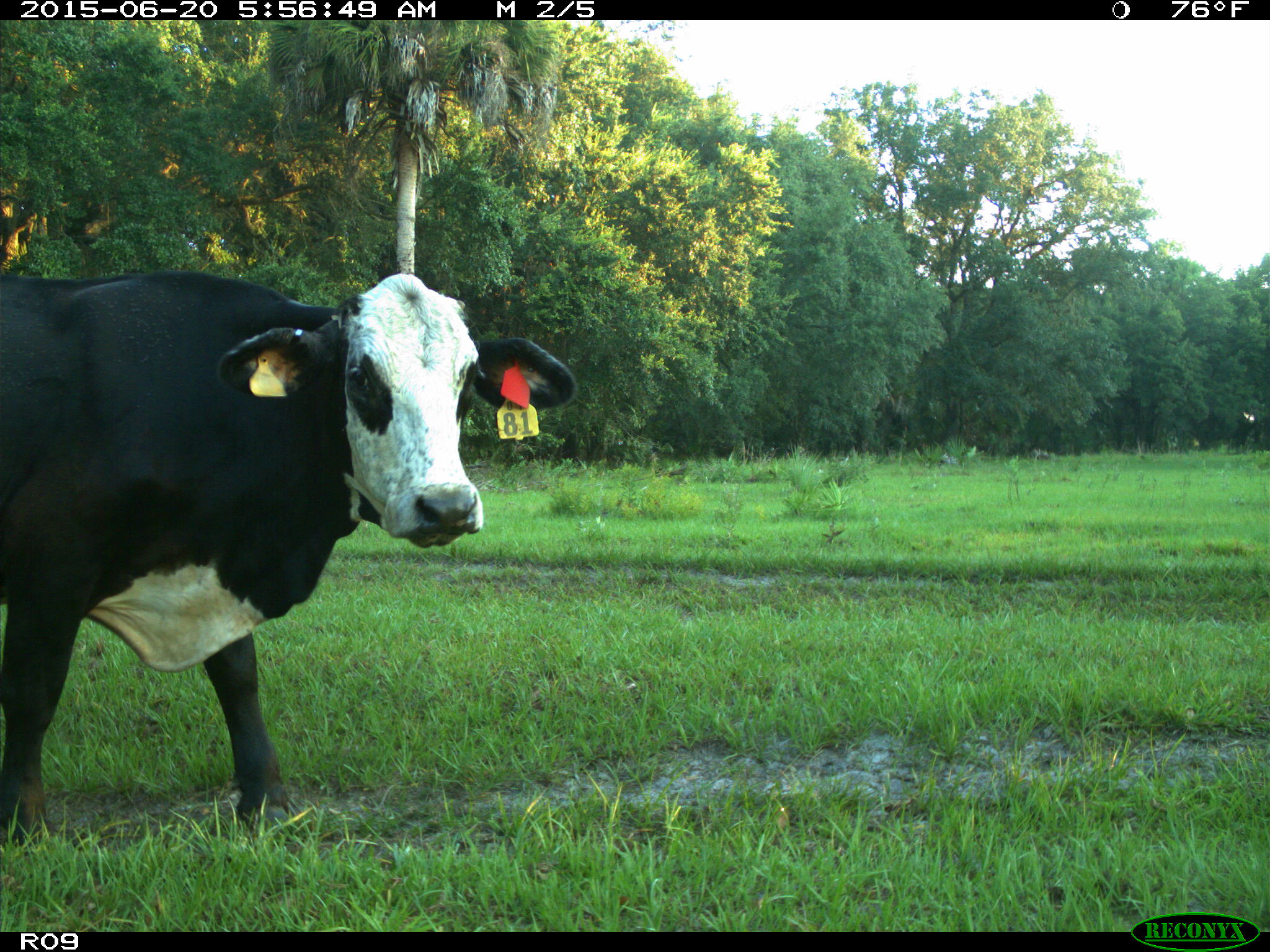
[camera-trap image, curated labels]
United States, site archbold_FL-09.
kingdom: Animalia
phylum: Chordata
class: Mammalia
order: Artiodactyla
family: Bovidae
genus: Bos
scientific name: Bos taurus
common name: domestic cow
Bos taurus (domestic cow).